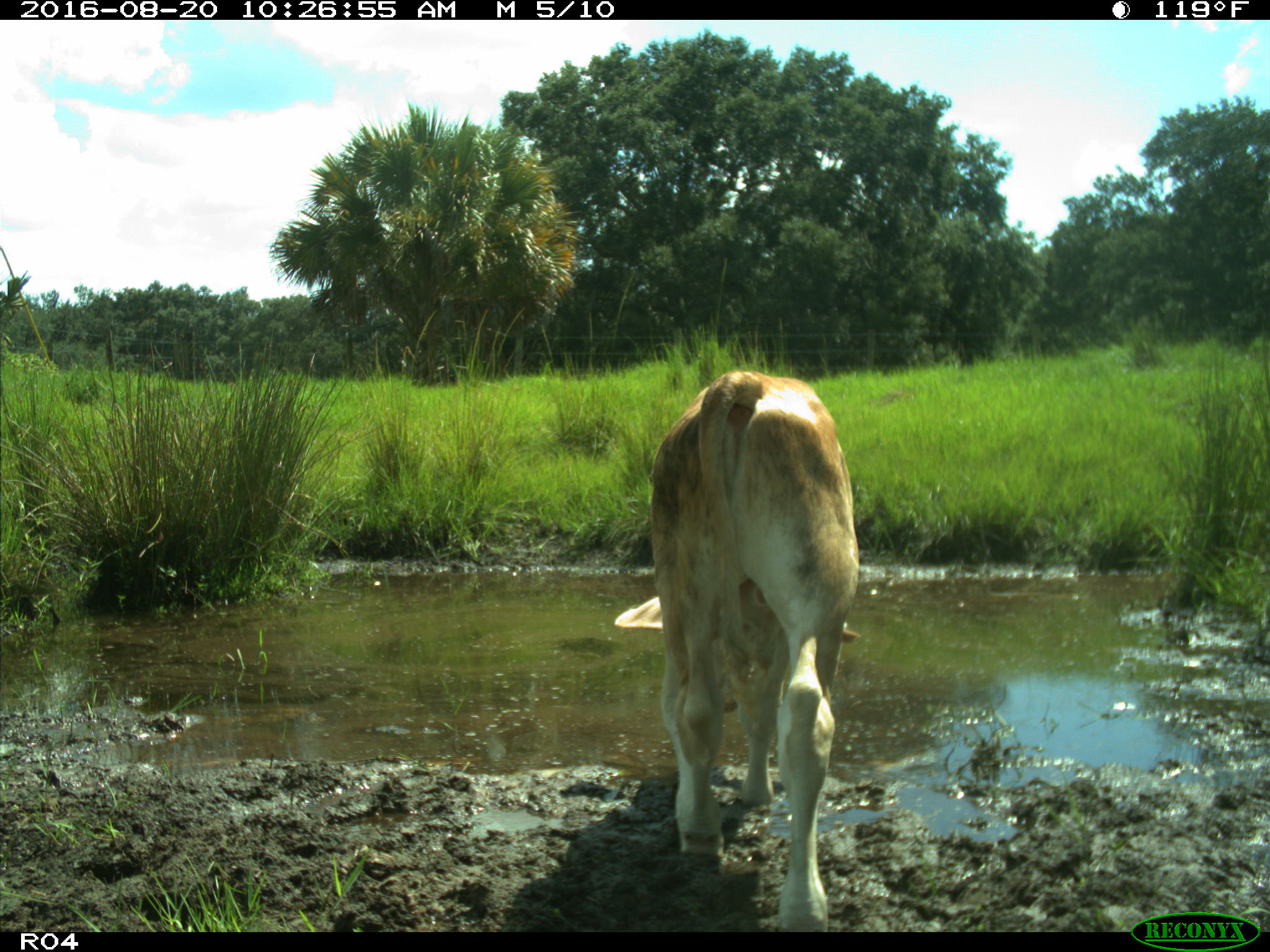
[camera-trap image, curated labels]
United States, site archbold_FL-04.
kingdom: Animalia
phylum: Chordata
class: Mammalia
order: Artiodactyla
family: Bovidae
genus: Bos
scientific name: Bos taurus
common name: domestic cow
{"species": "Bos taurus (domestic cow)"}